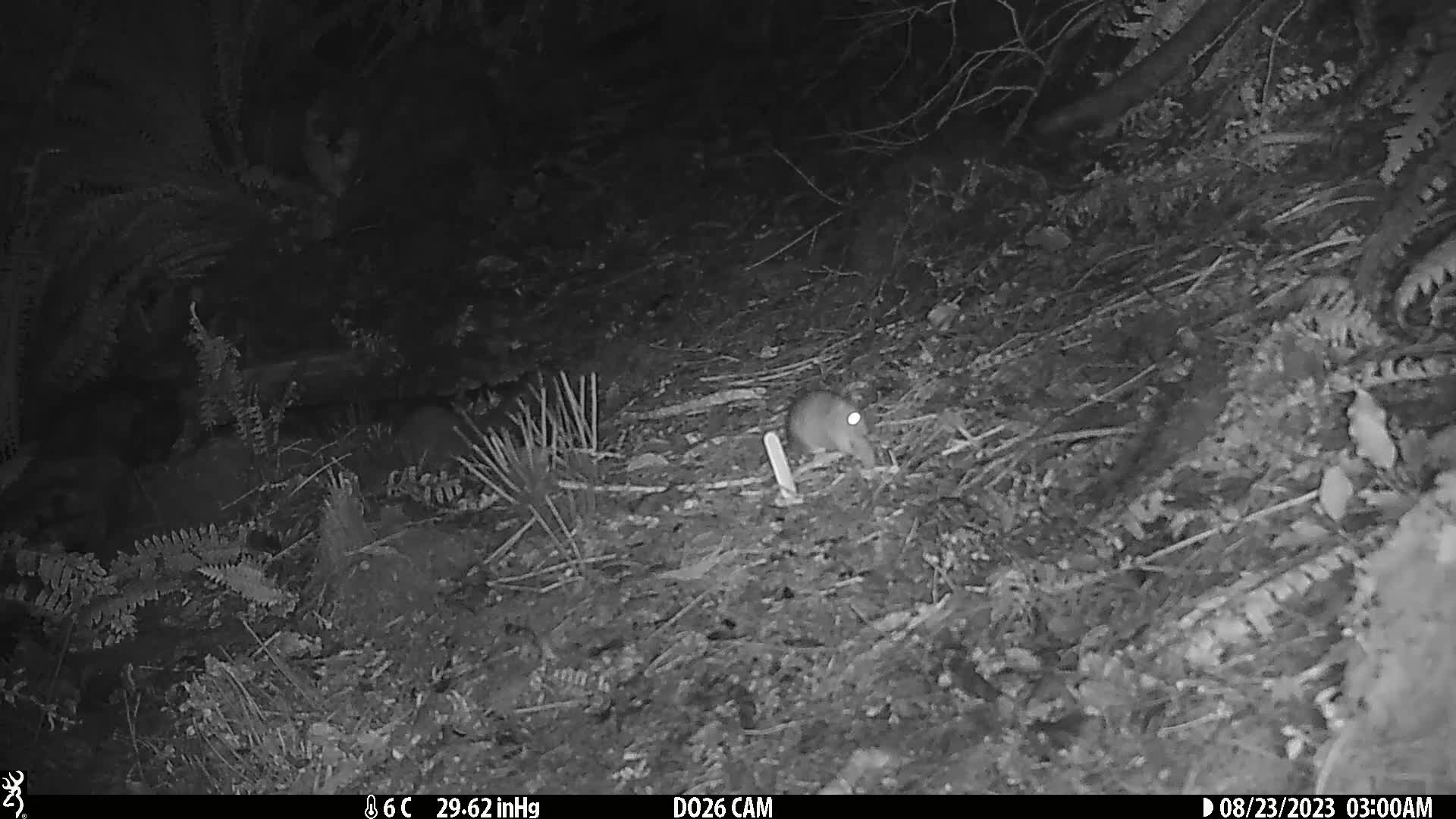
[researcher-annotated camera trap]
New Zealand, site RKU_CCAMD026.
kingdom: Animalia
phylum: Chordata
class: Mammalia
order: Rodentia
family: Muridae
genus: Rattus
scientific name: Rattus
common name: rat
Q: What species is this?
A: Rat (Rattus).